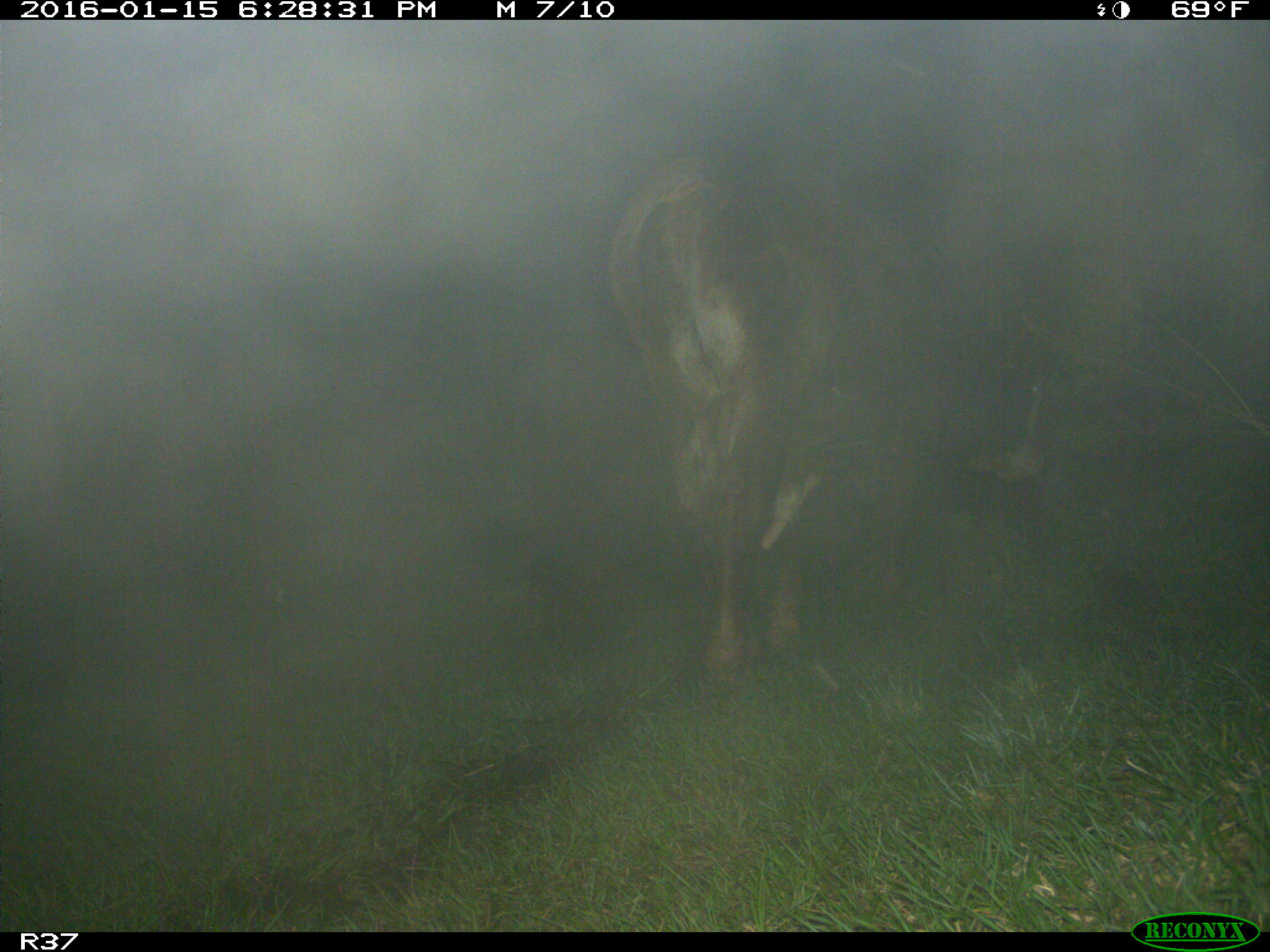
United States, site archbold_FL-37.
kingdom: Animalia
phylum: Chordata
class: Mammalia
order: Artiodactyla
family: Bovidae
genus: Bos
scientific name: Bos taurus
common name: domestic cow